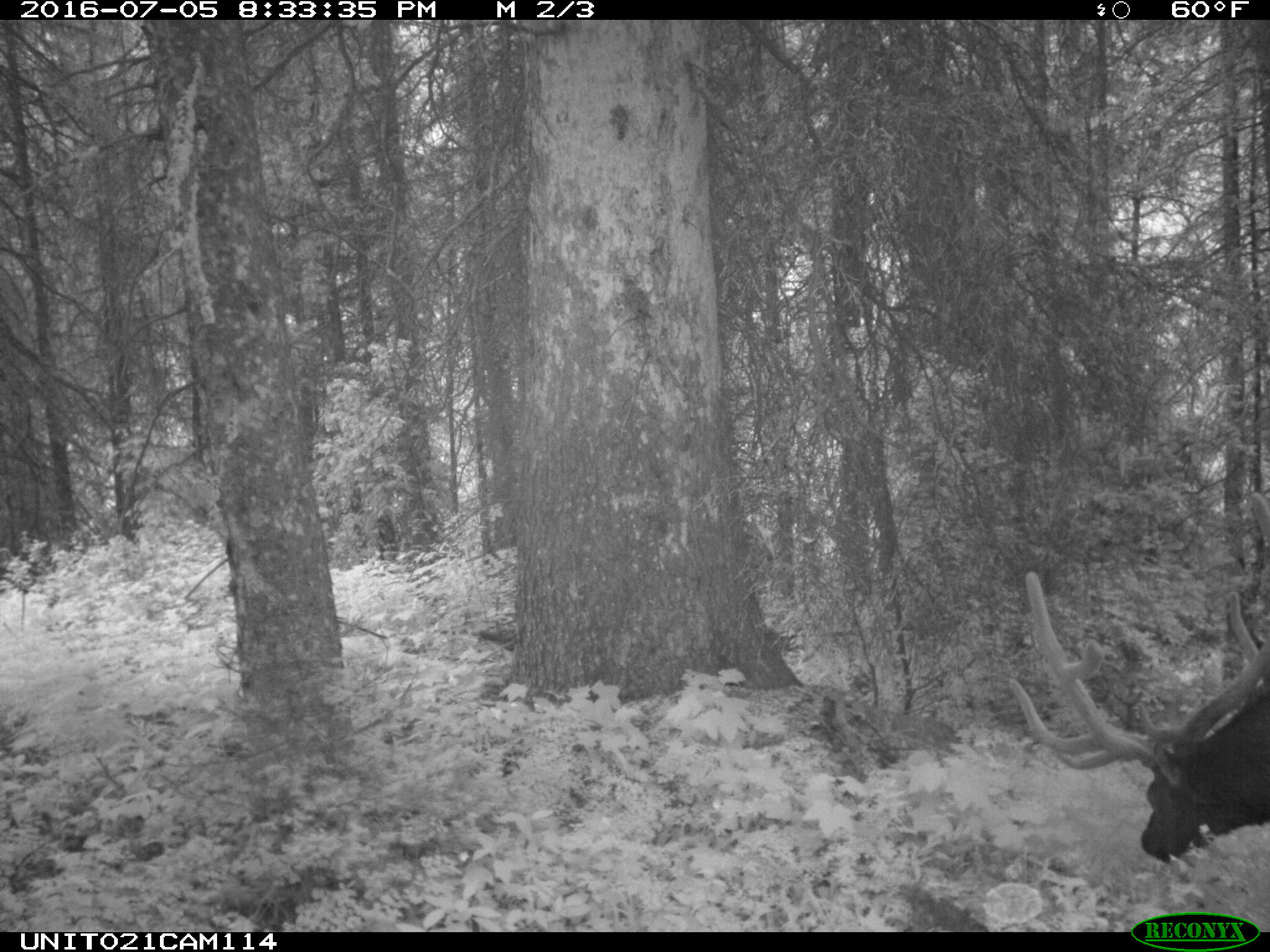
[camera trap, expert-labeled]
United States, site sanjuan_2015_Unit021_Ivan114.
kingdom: Animalia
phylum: Chordata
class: Mammalia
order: Artiodactyla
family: Cervidae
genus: Cervus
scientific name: Cervus elaphus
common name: red deer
Cervus elaphus (red deer).